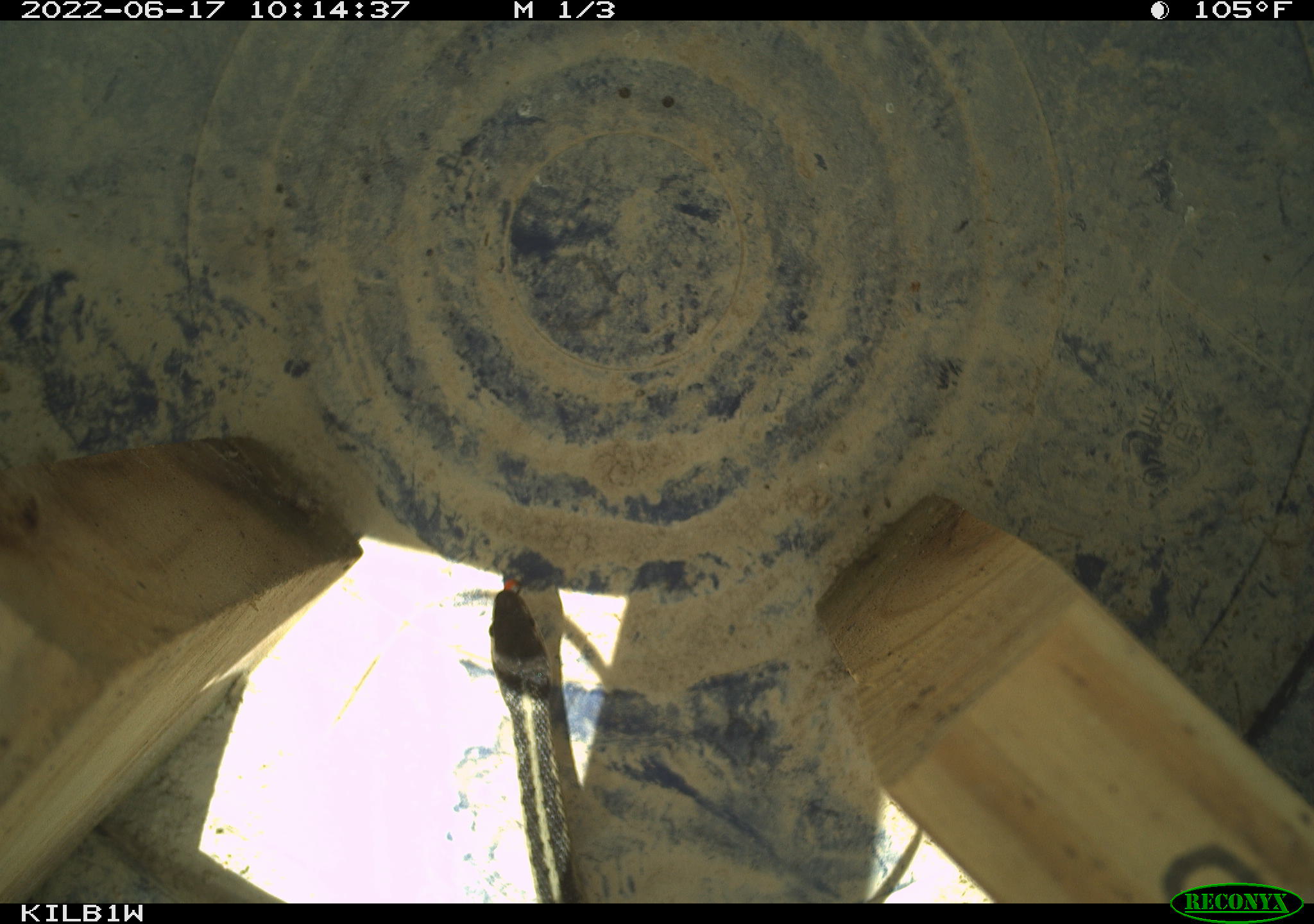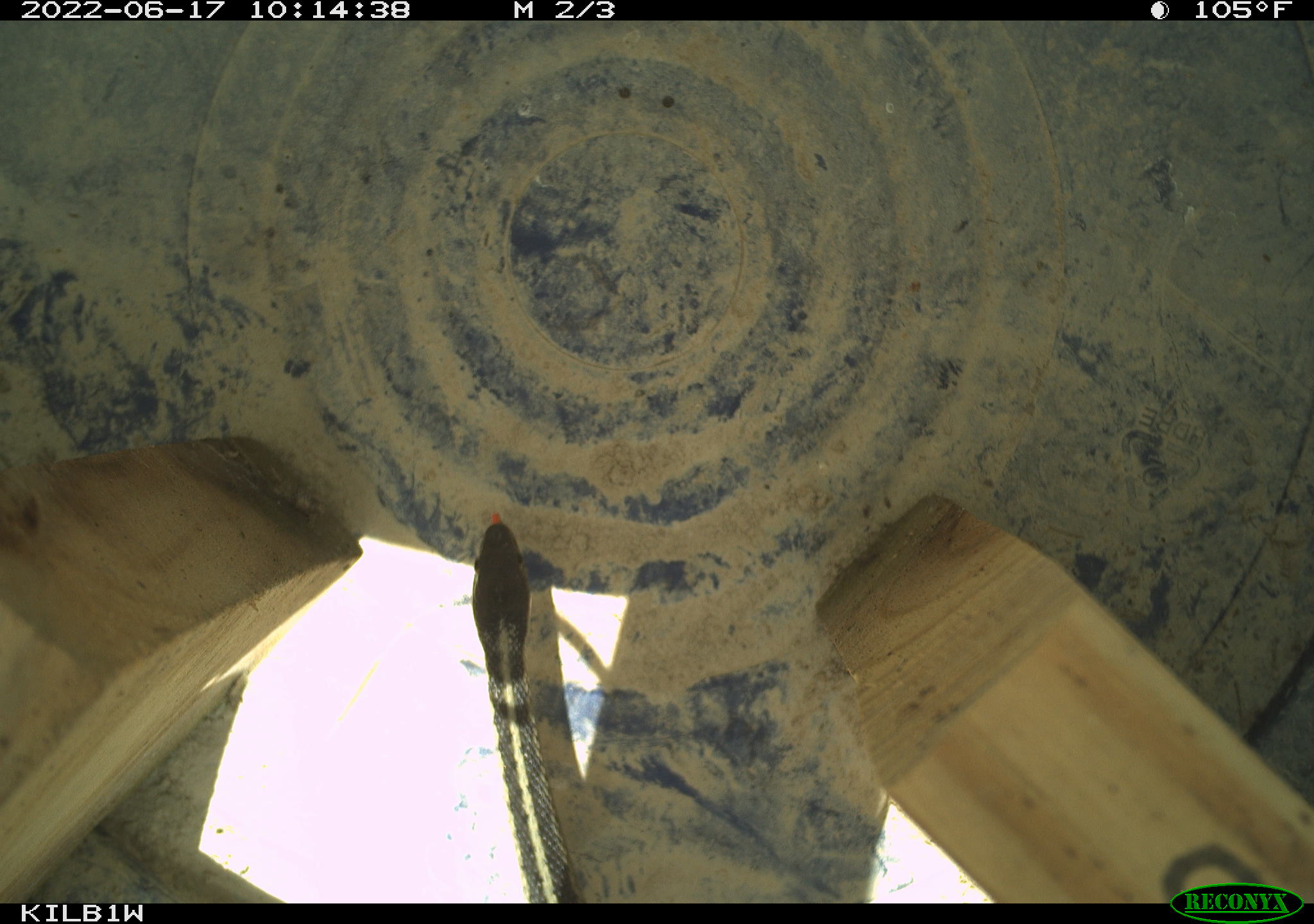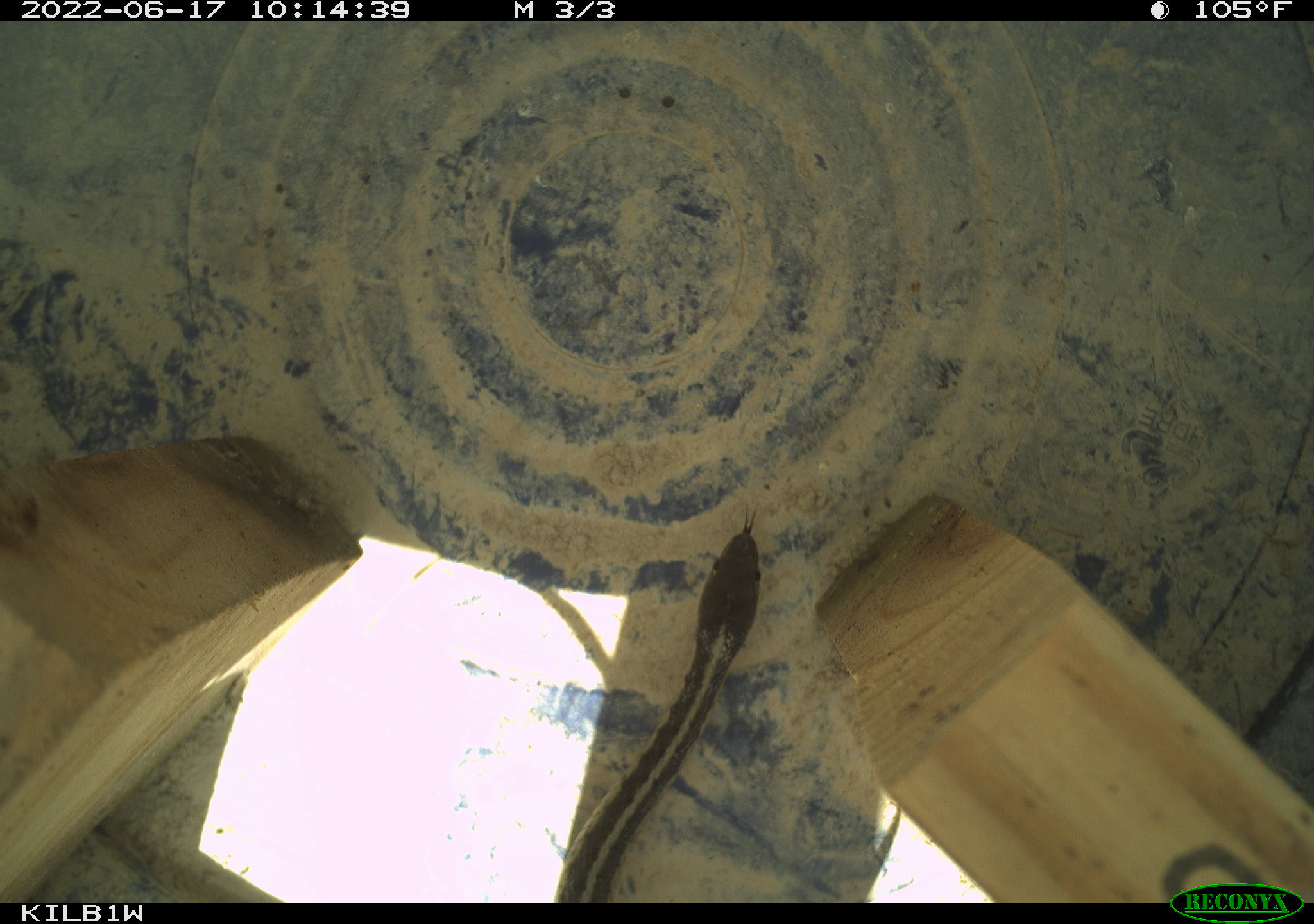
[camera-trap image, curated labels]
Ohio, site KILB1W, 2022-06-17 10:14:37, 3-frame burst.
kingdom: Animalia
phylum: Chordata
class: Reptilia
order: Squamata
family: Colubridae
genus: Thamnophis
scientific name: Thamnophis sirtalis sirtalis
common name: eastern gartersnake